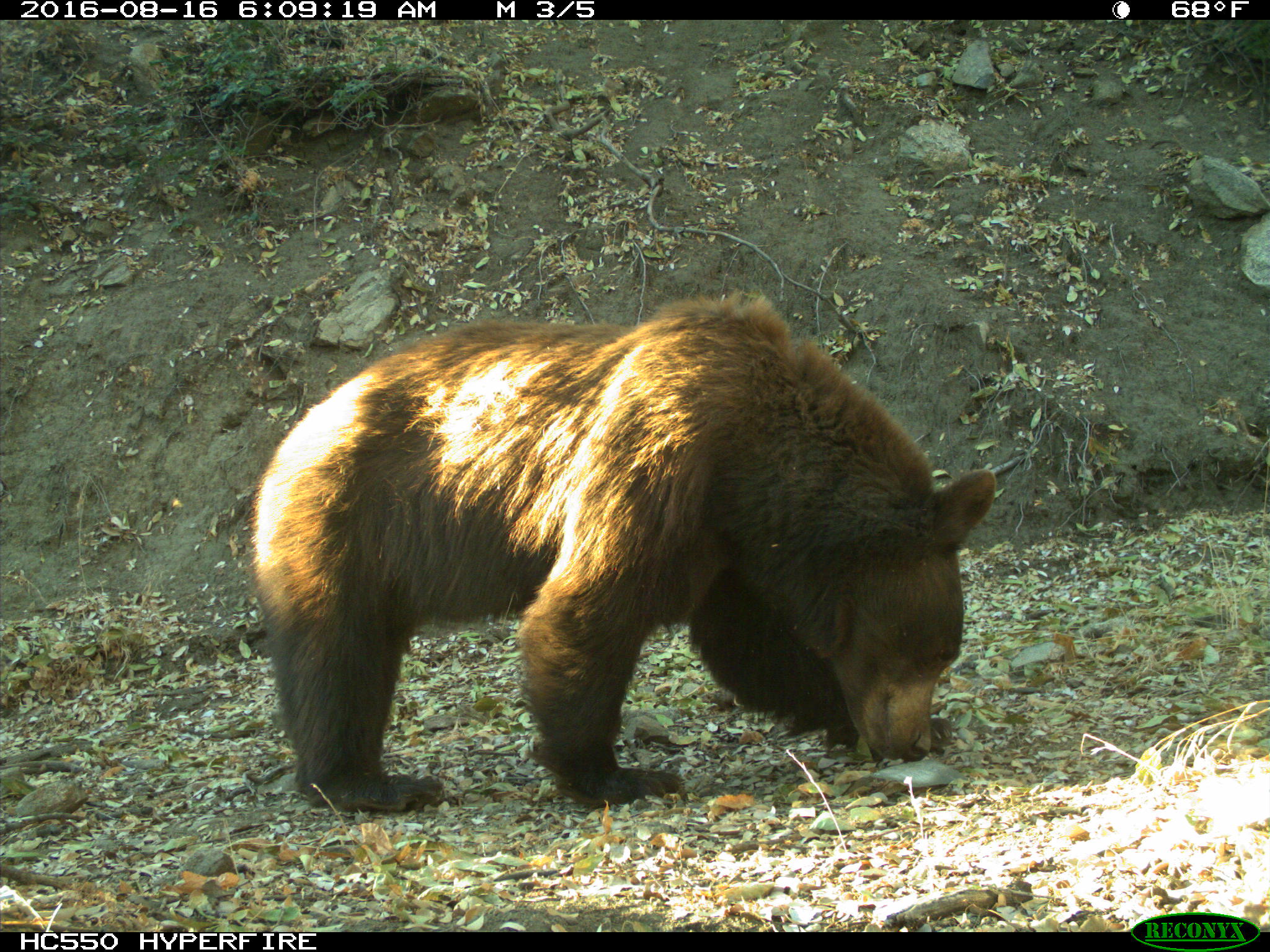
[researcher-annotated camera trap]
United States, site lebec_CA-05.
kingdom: Animalia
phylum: Chordata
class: Mammalia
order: Carnivora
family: Ursidae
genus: Ursus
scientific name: Ursus americanus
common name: american black bear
Ursus americanus (american black bear).